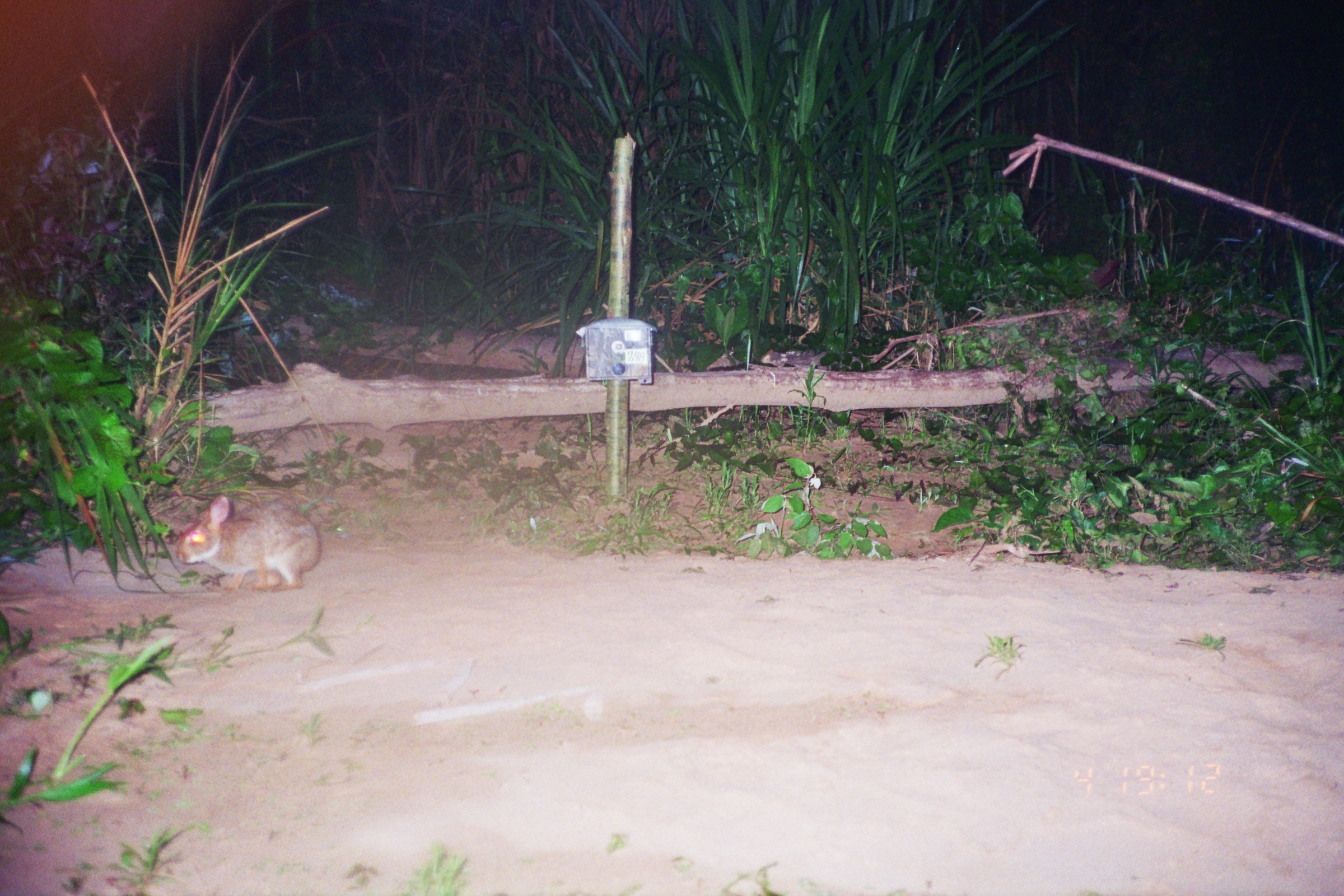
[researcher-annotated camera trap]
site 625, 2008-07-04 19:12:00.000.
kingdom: Animalia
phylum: Chordata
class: Mammalia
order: Lagomorpha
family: Leporidae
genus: Sylvilagus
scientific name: Sylvilagus brasiliensis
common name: tapeti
Sylvilagus brasiliensis (tapeti).